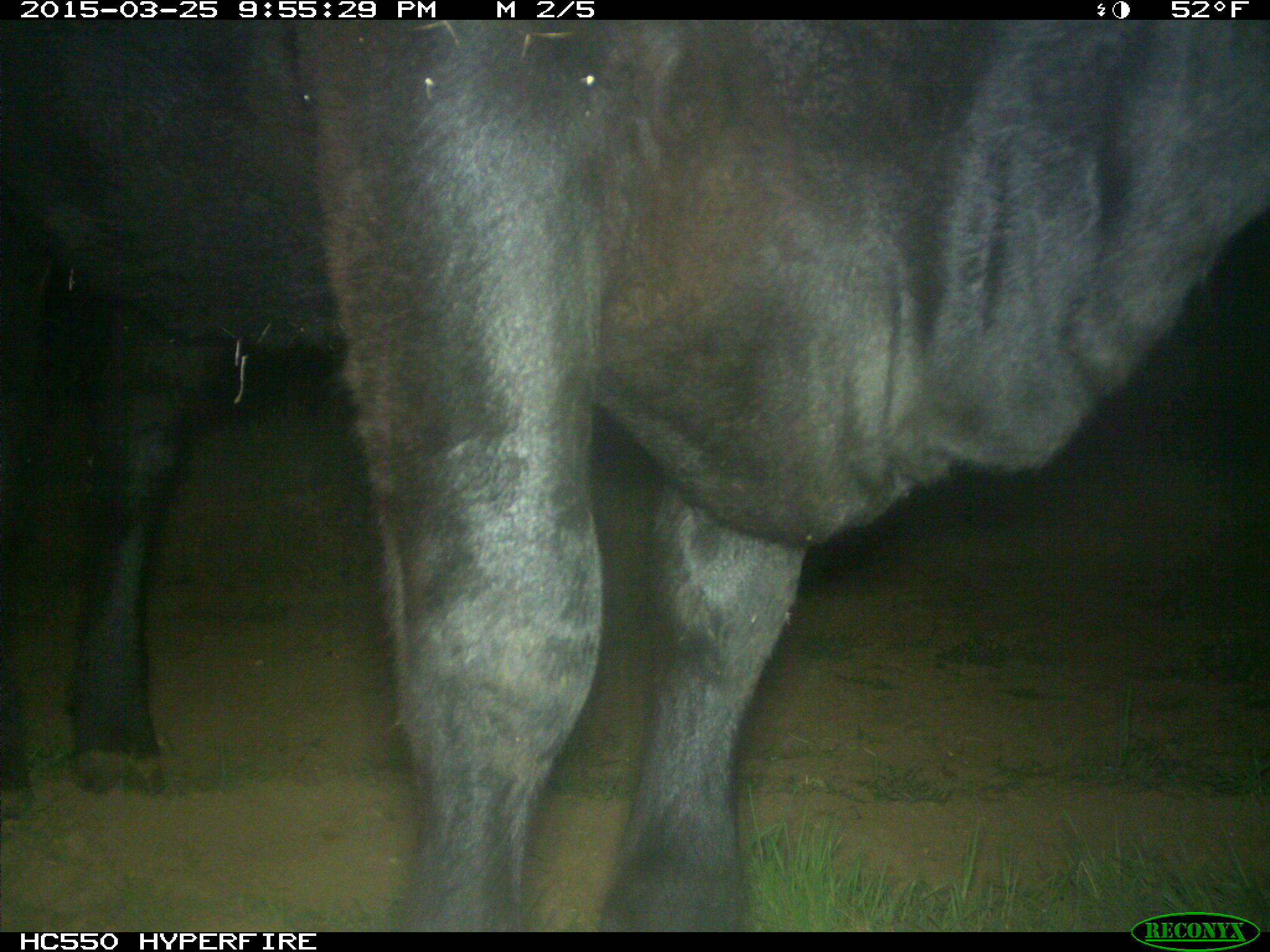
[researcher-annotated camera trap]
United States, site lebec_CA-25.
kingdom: Animalia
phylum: Chordata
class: Mammalia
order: Artiodactyla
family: Bovidae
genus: Bos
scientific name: Bos taurus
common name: domestic cow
Bos taurus (domestic cow).